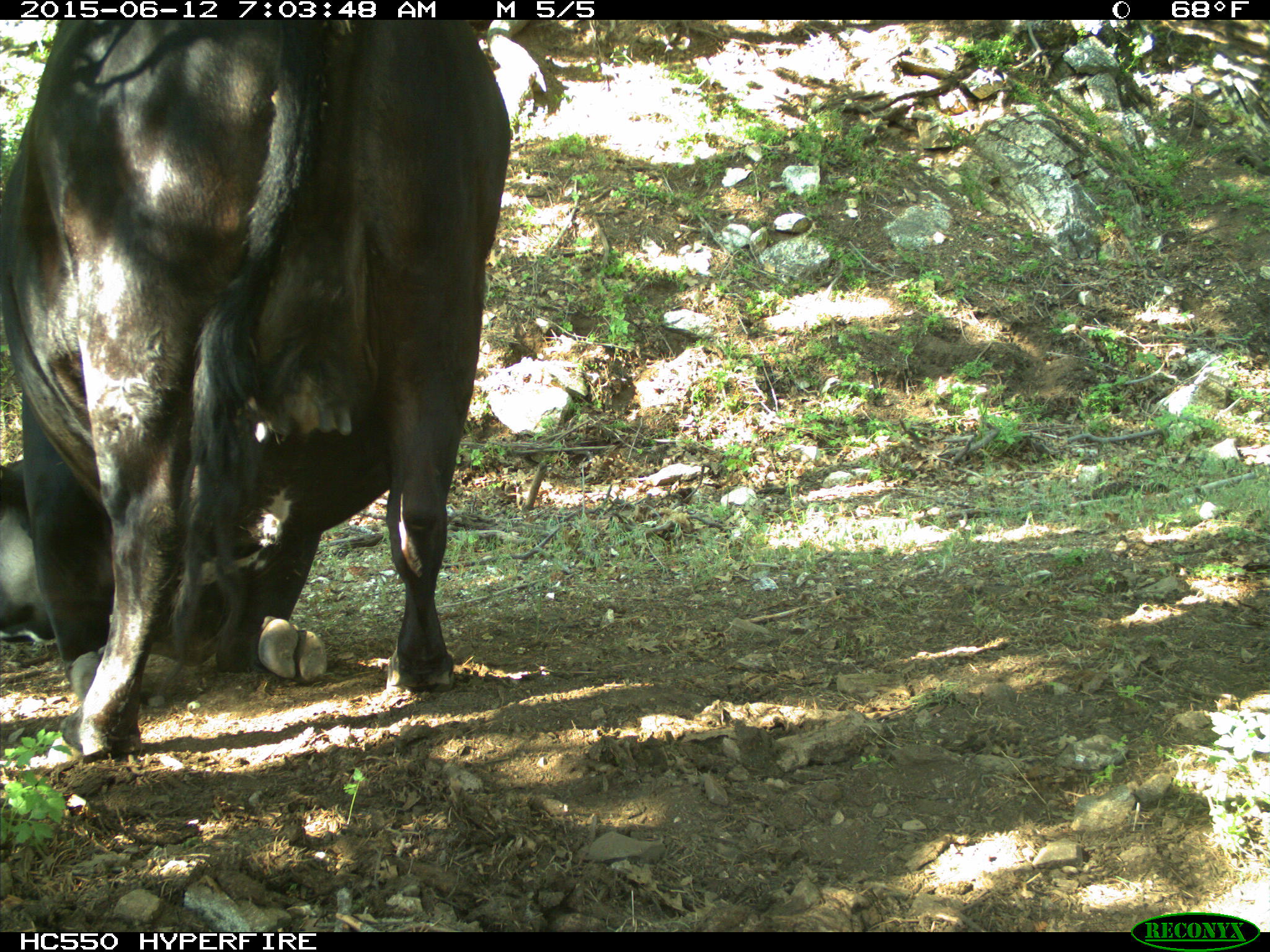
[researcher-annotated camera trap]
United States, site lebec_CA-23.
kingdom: Animalia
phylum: Chordata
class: Mammalia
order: Artiodactyla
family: Bovidae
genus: Bos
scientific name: Bos taurus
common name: domestic cow